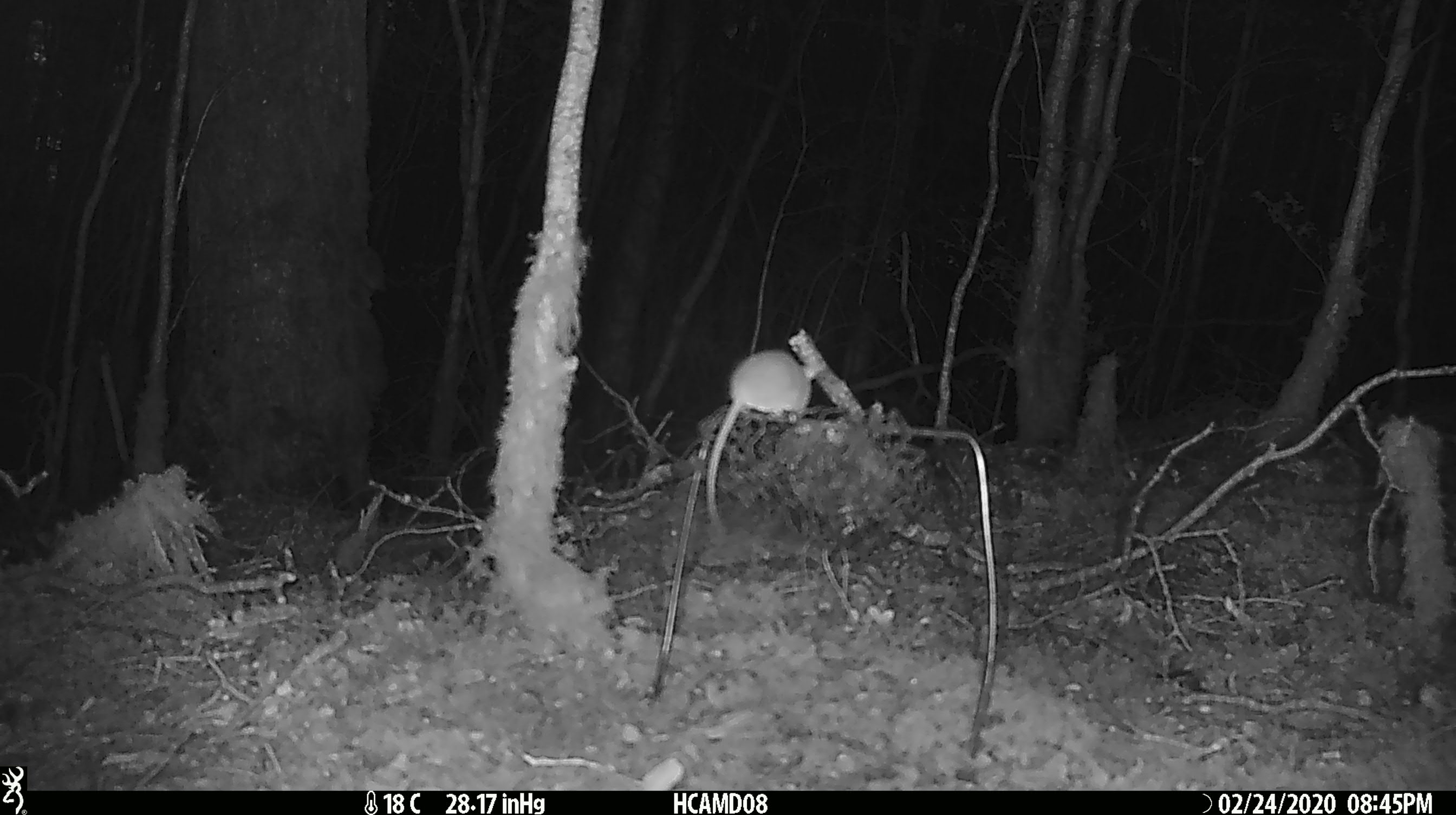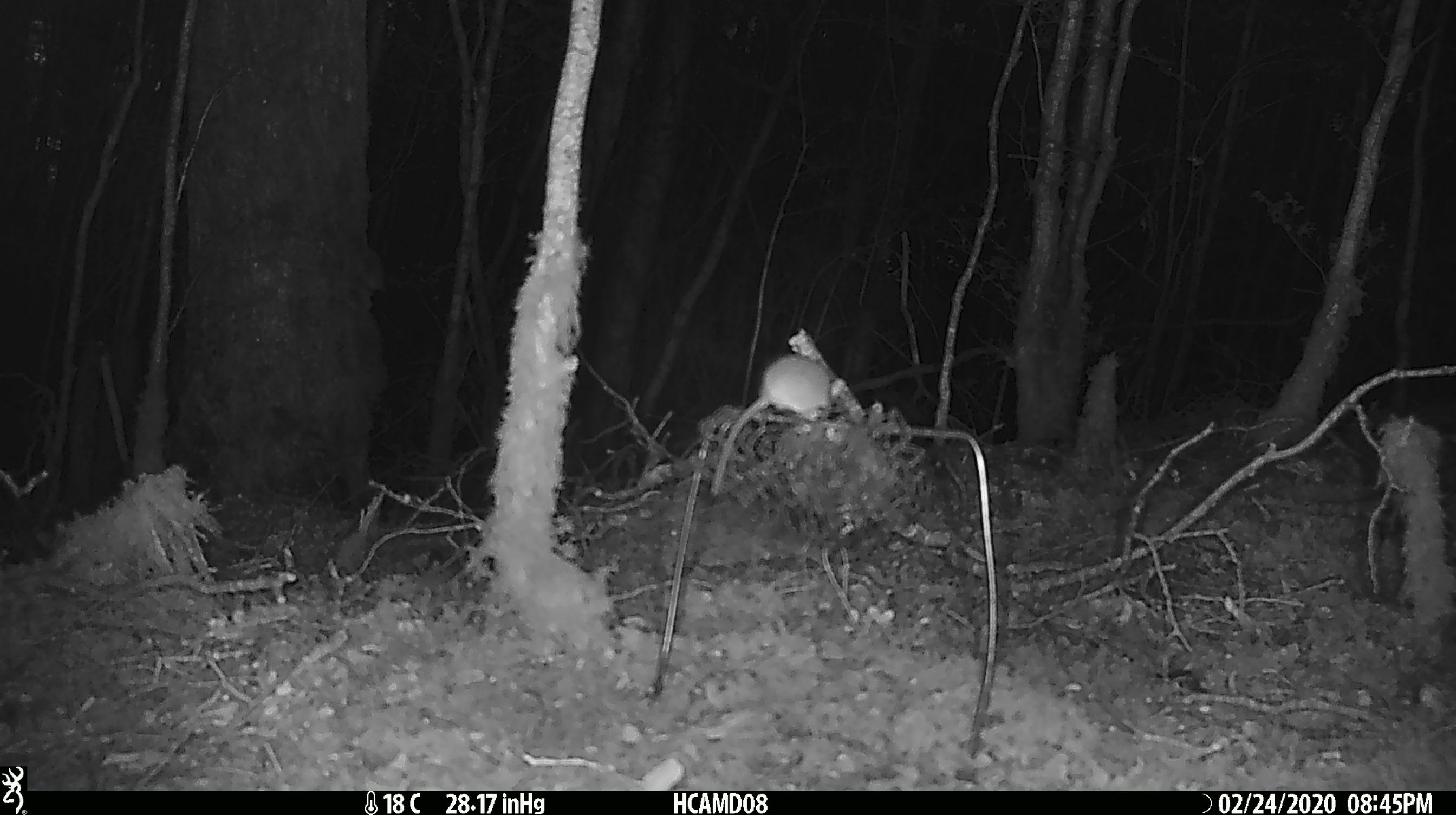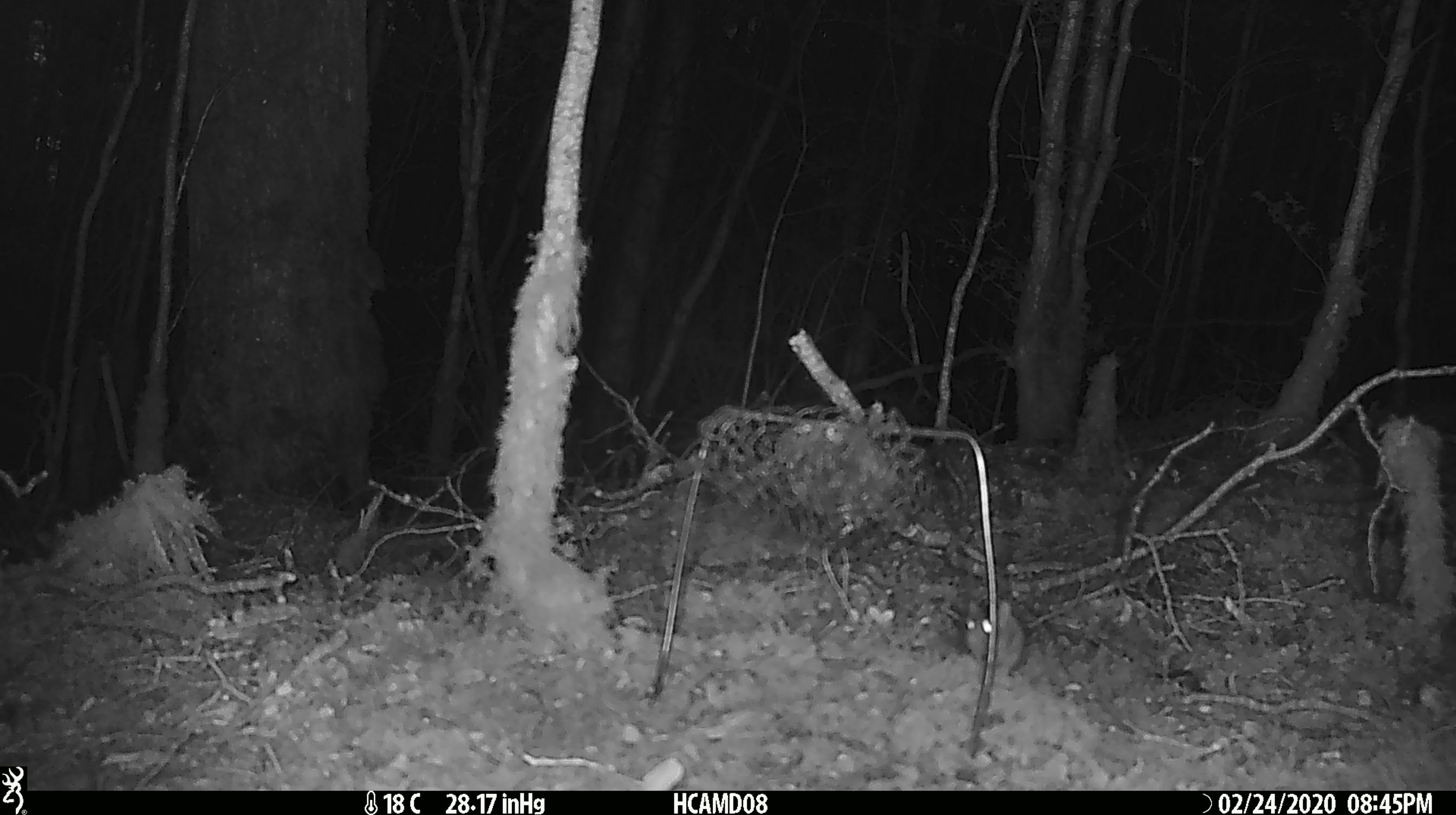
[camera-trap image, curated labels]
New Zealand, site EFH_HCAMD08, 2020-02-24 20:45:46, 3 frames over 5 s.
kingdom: Animalia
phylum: Chordata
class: Mammalia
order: Rodentia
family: Muridae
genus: Mus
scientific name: Mus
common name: mouse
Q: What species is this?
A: Mouse (Mus).